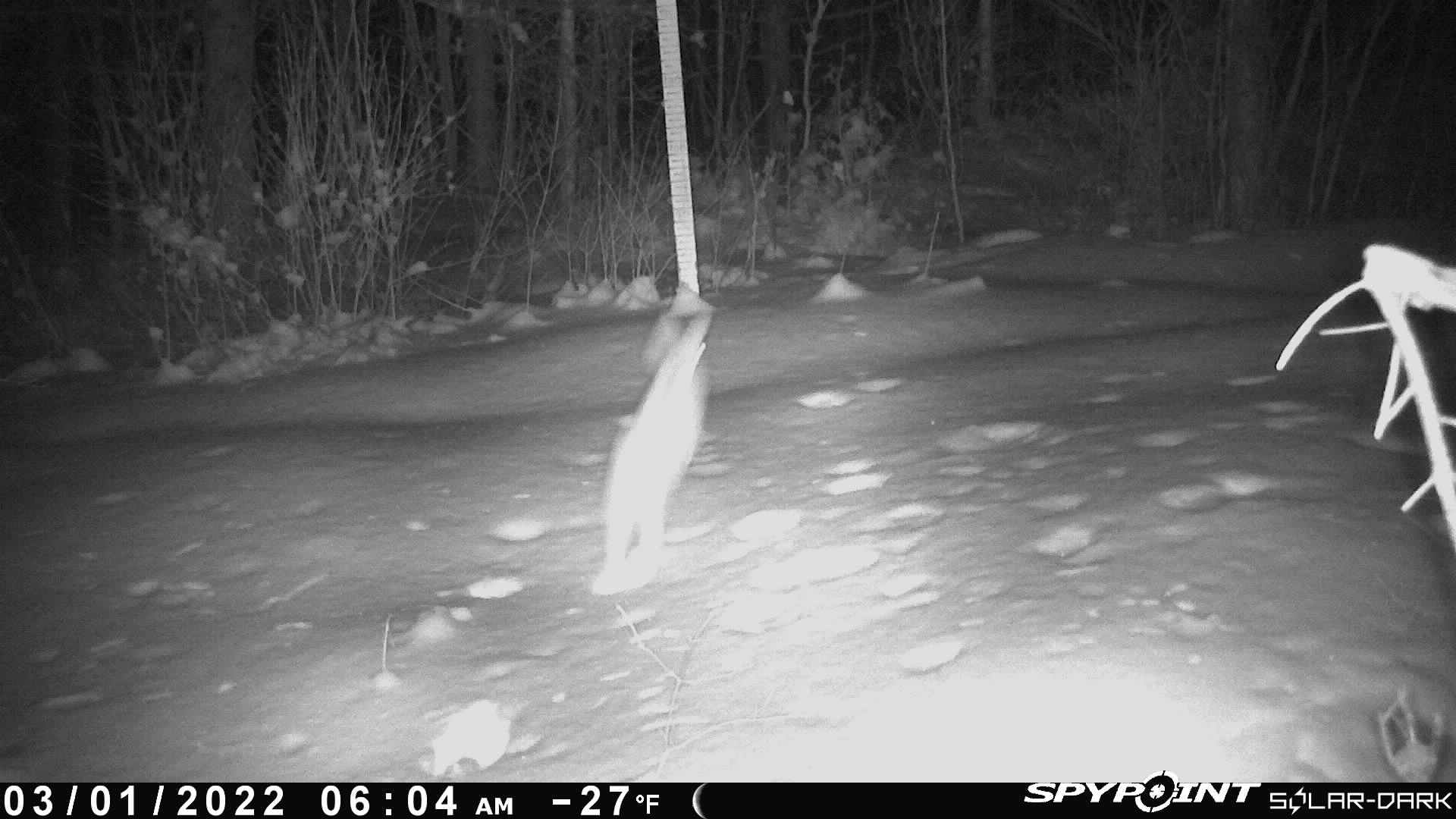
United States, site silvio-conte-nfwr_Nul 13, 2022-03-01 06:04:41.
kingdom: Animalia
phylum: Chordata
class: Mammalia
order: Lagomorpha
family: Leporidae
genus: Lepus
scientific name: Lepus americanus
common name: snowshoe hare